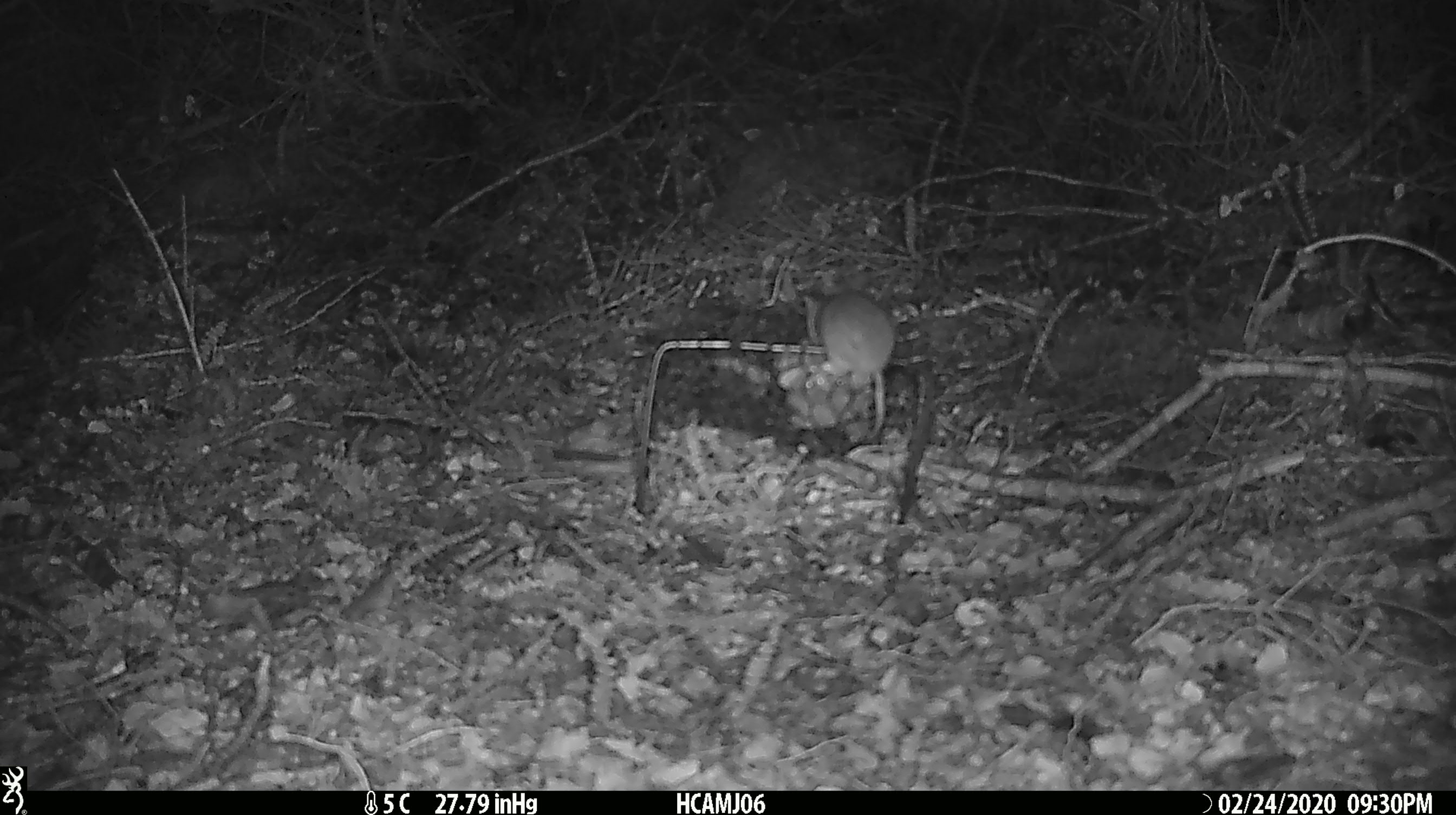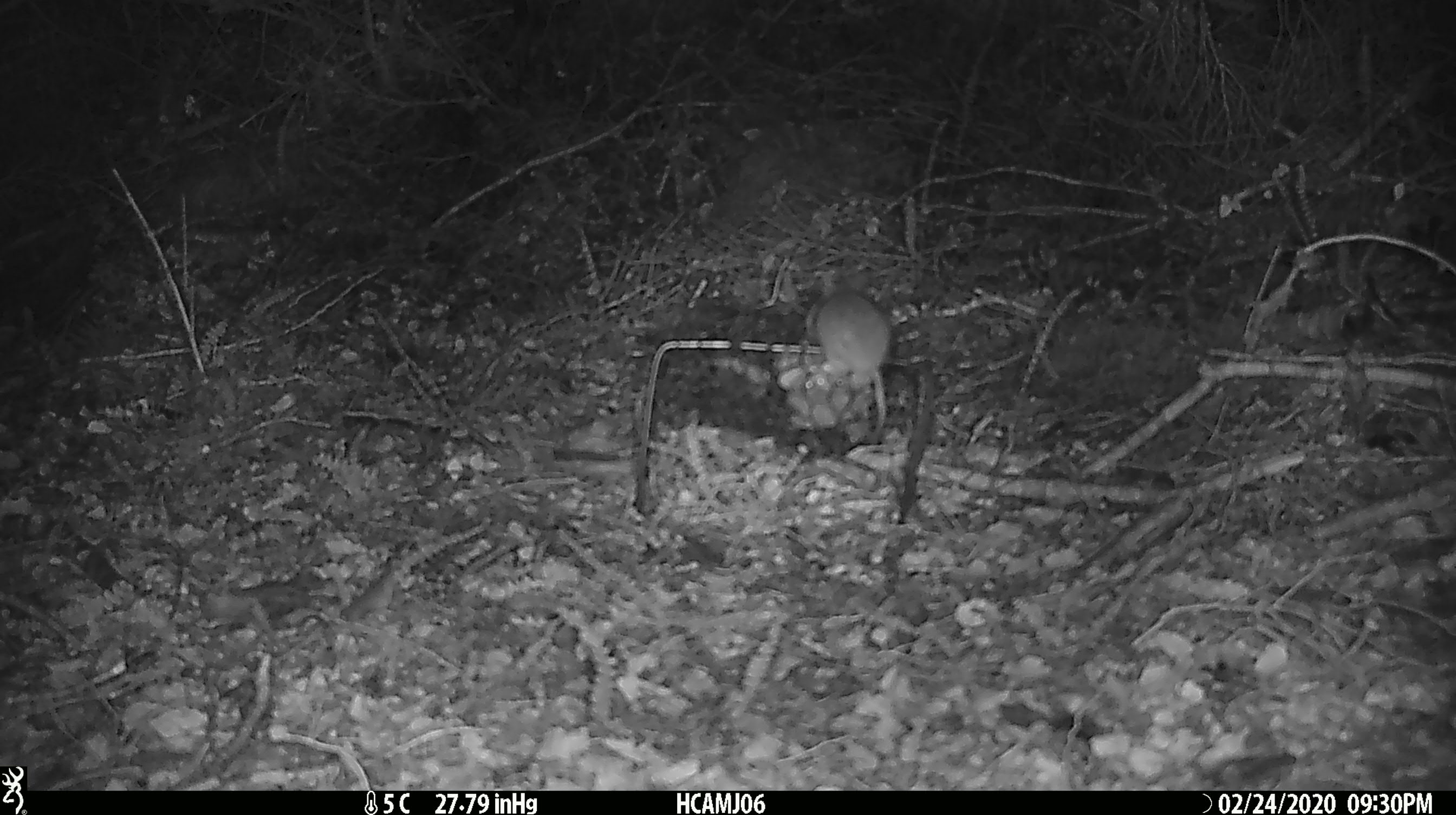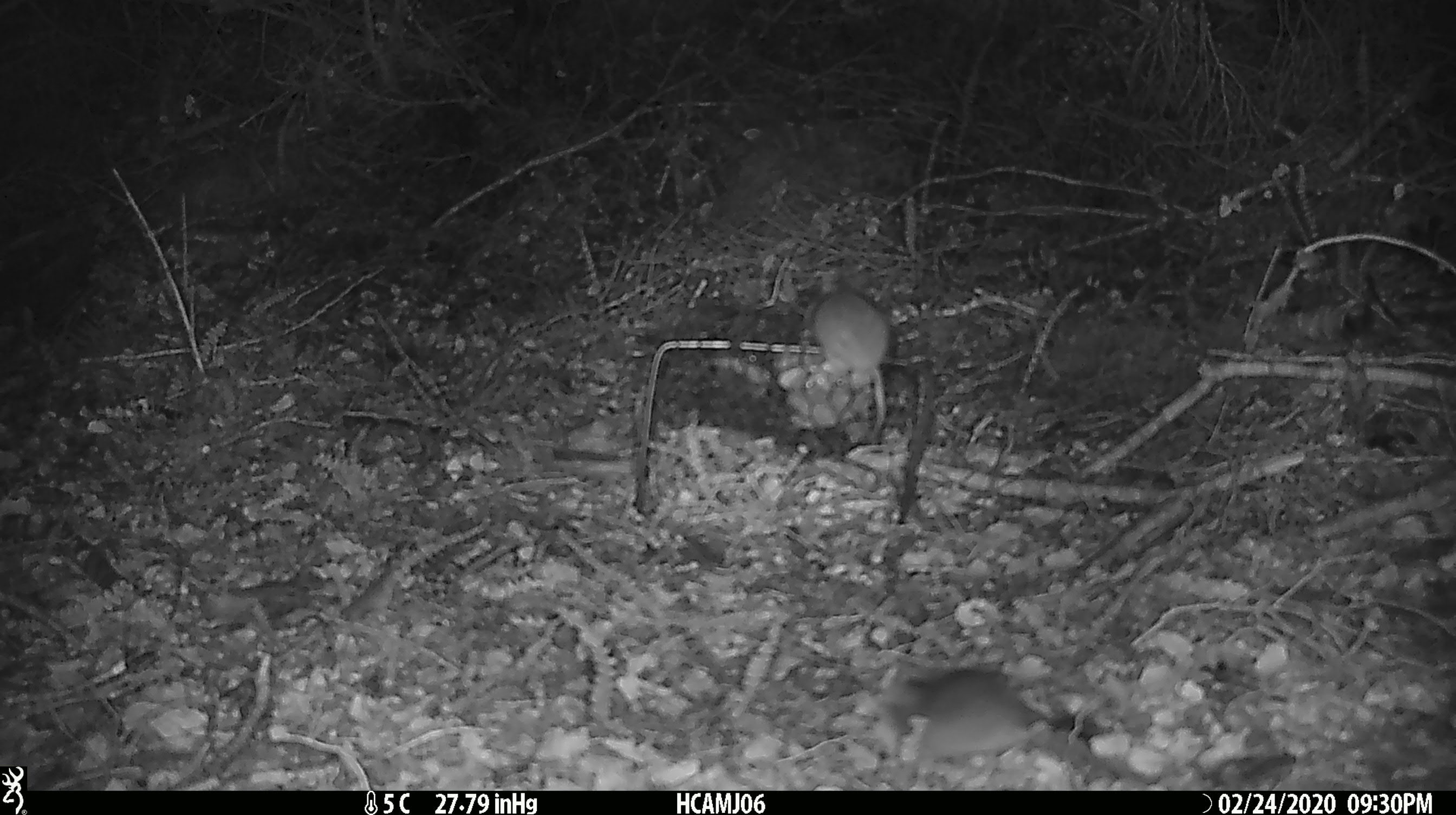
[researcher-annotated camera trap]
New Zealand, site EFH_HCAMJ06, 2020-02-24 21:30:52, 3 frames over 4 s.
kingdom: Animalia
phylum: Chordata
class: Mammalia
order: Rodentia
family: Muridae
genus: Mus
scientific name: Mus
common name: mouse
Mouse (Mus).